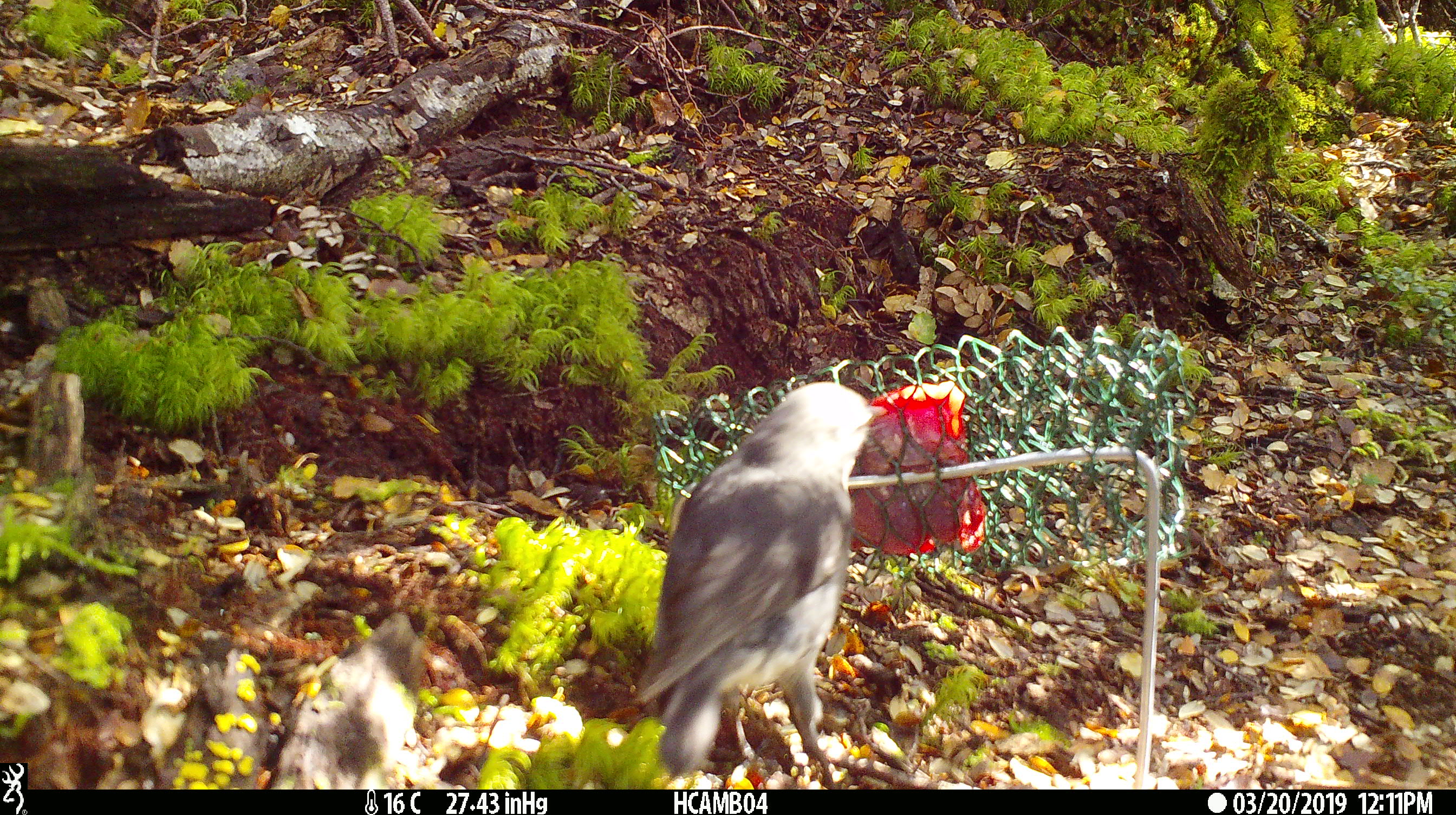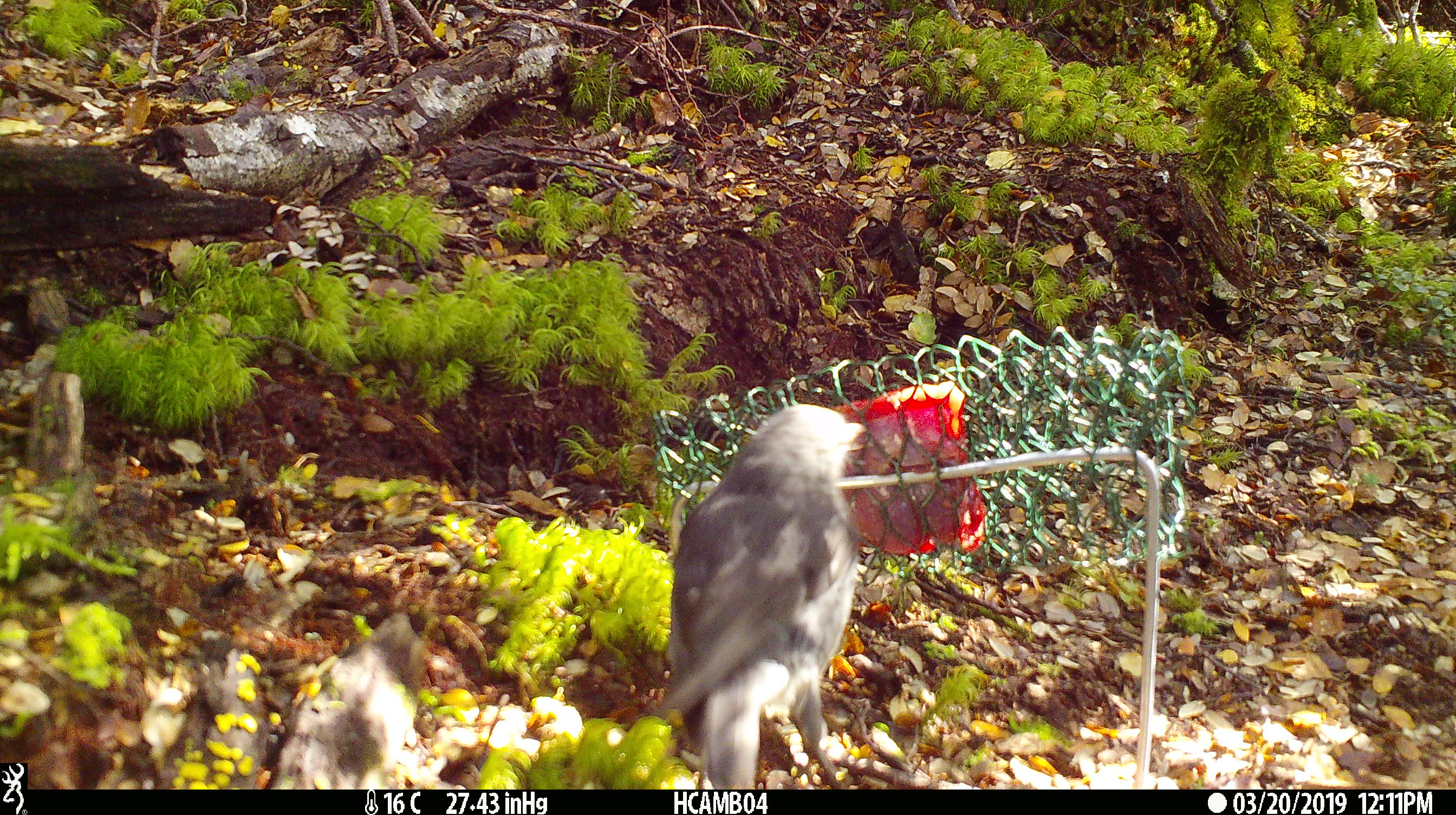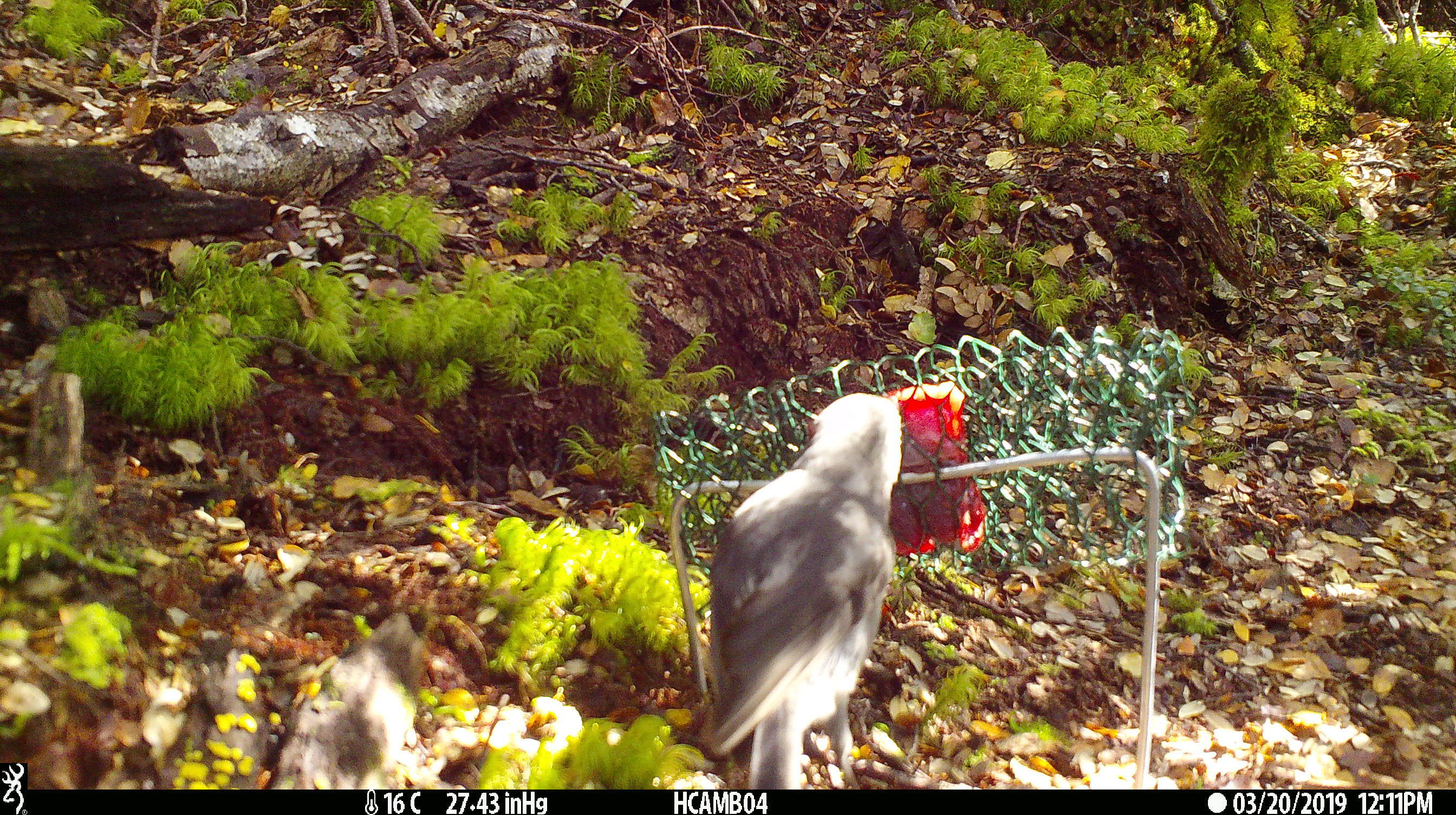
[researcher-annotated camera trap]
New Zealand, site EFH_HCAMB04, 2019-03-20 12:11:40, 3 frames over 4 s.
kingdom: Animalia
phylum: Chordata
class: Aves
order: Passeriformes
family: Petroicidae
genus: Petroica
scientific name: Petroica australis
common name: new zealand robin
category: robin